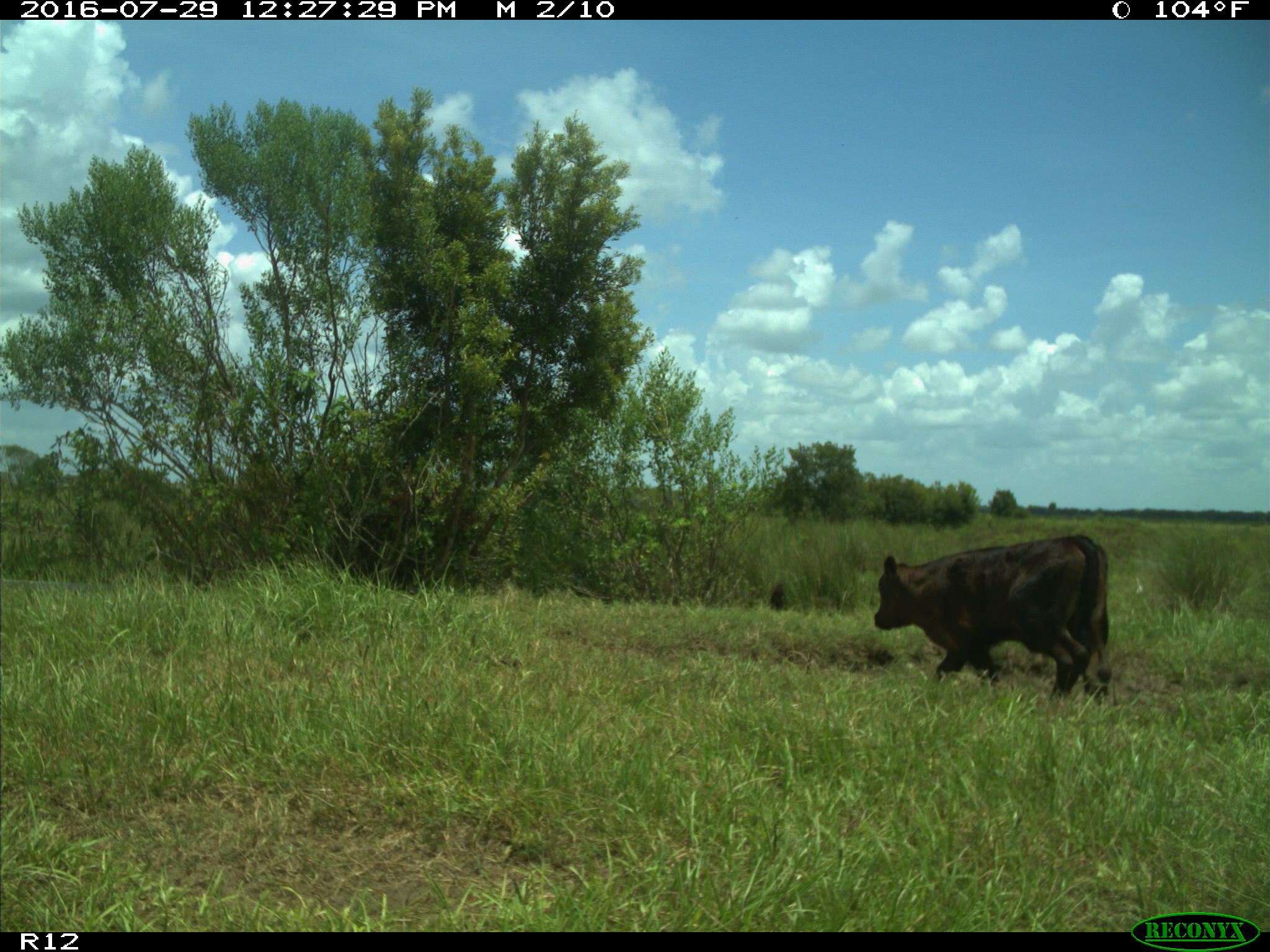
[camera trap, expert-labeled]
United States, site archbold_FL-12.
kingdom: Animalia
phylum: Chordata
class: Mammalia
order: Artiodactyla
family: Bovidae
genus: Bos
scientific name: Bos taurus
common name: domestic cow